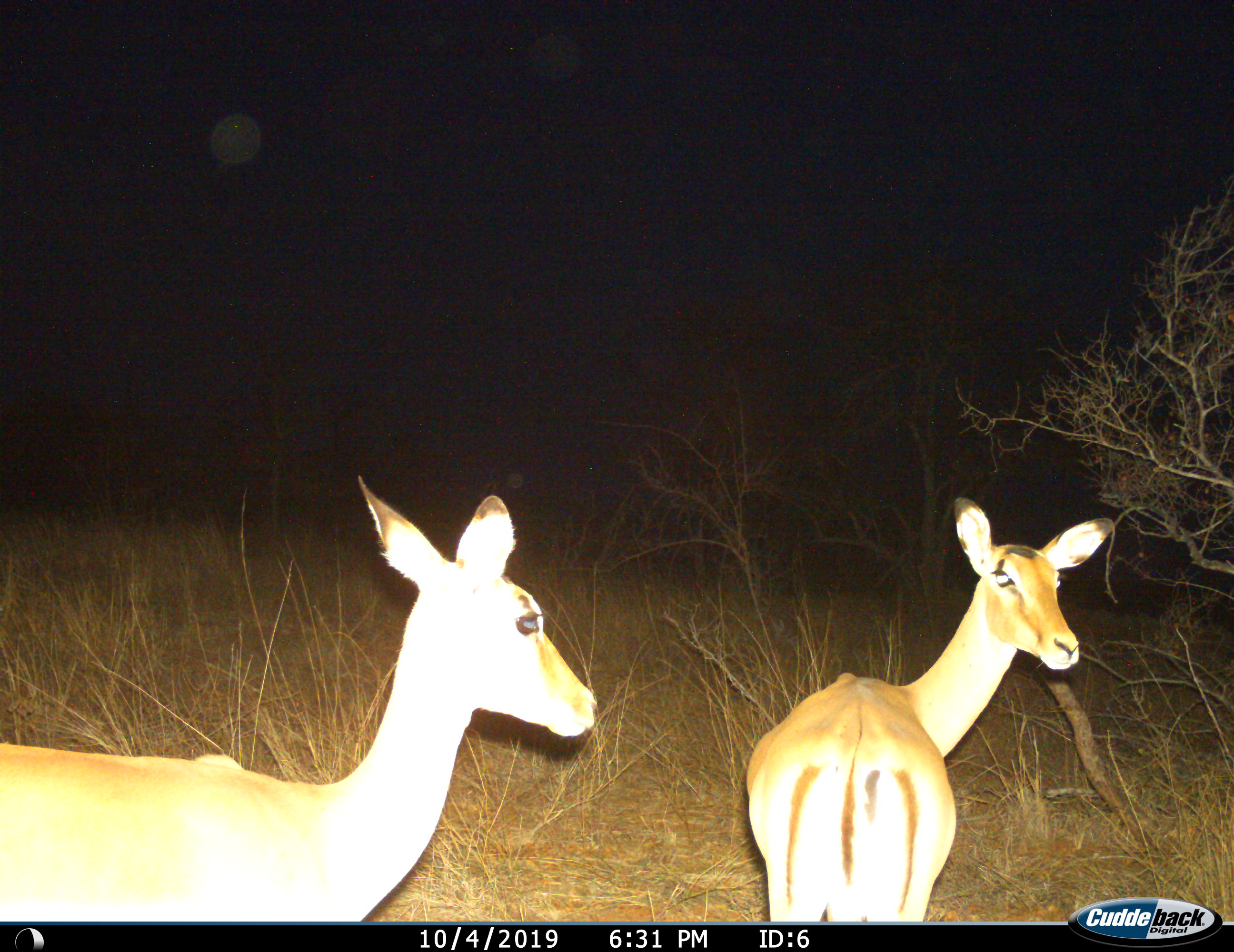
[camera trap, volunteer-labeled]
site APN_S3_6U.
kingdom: Animalia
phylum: Chordata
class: Mammalia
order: Artiodactyla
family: Bovidae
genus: Aepyceros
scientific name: Aepyceros melampus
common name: impala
Impala (Aepyceros melampus), count 2. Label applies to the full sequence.